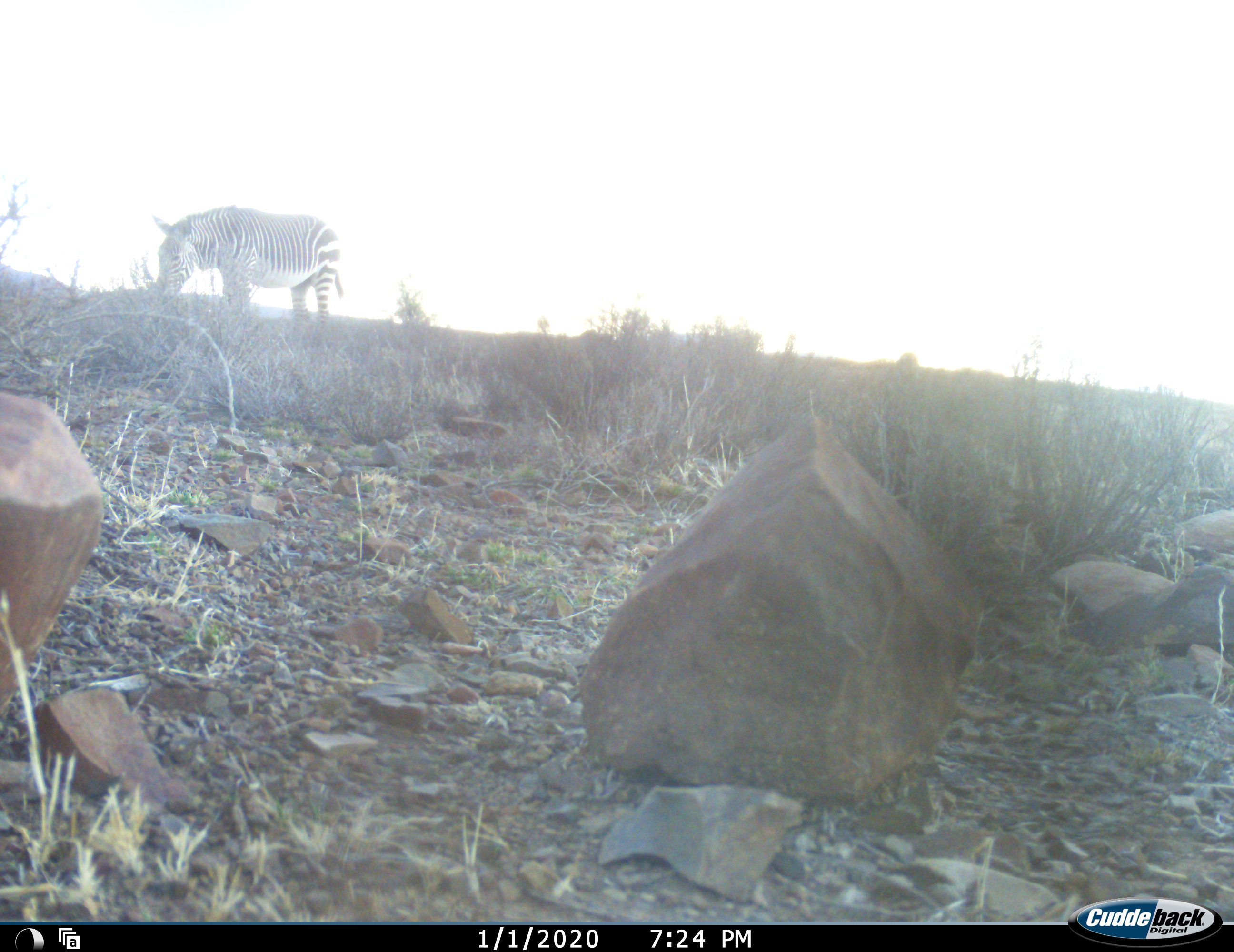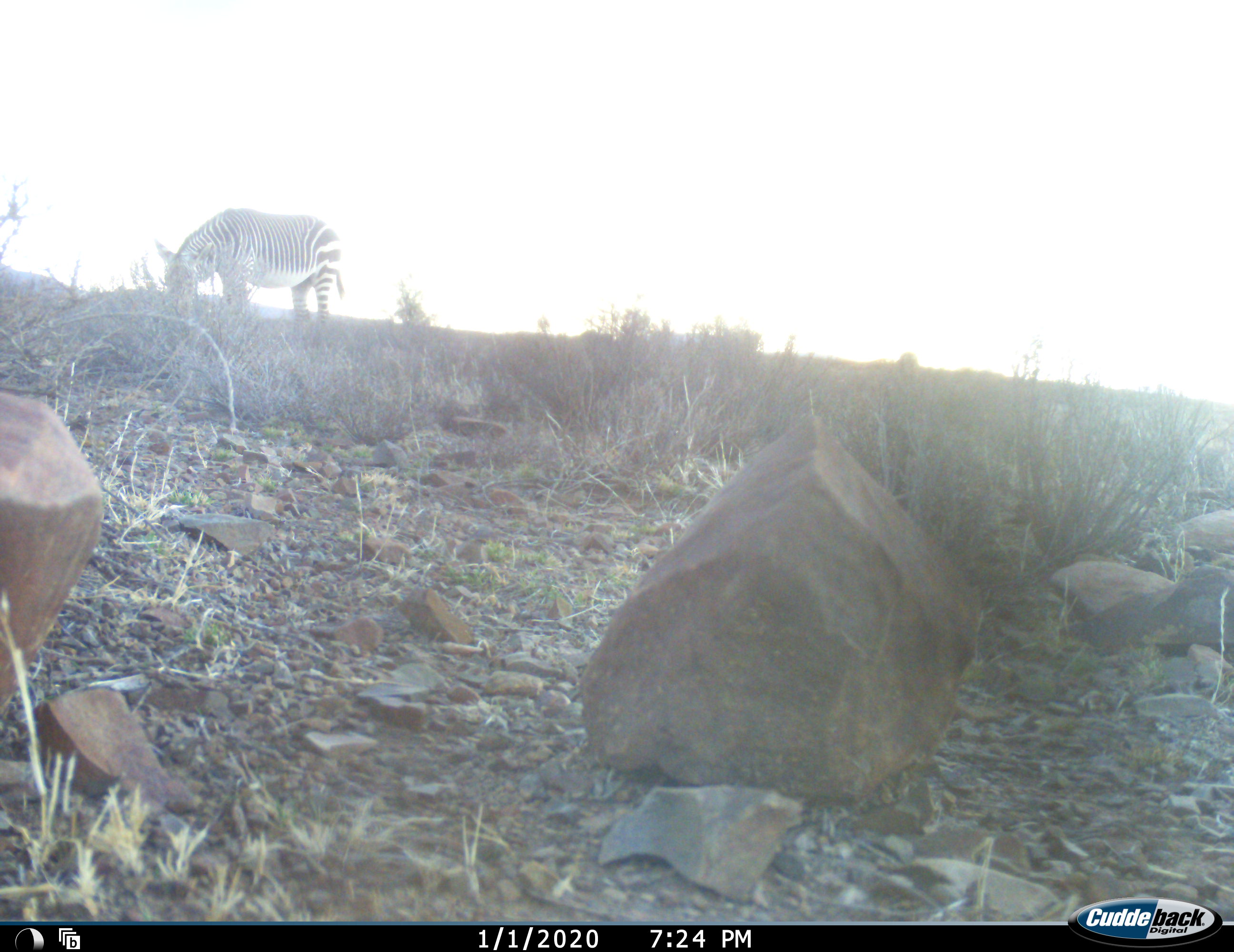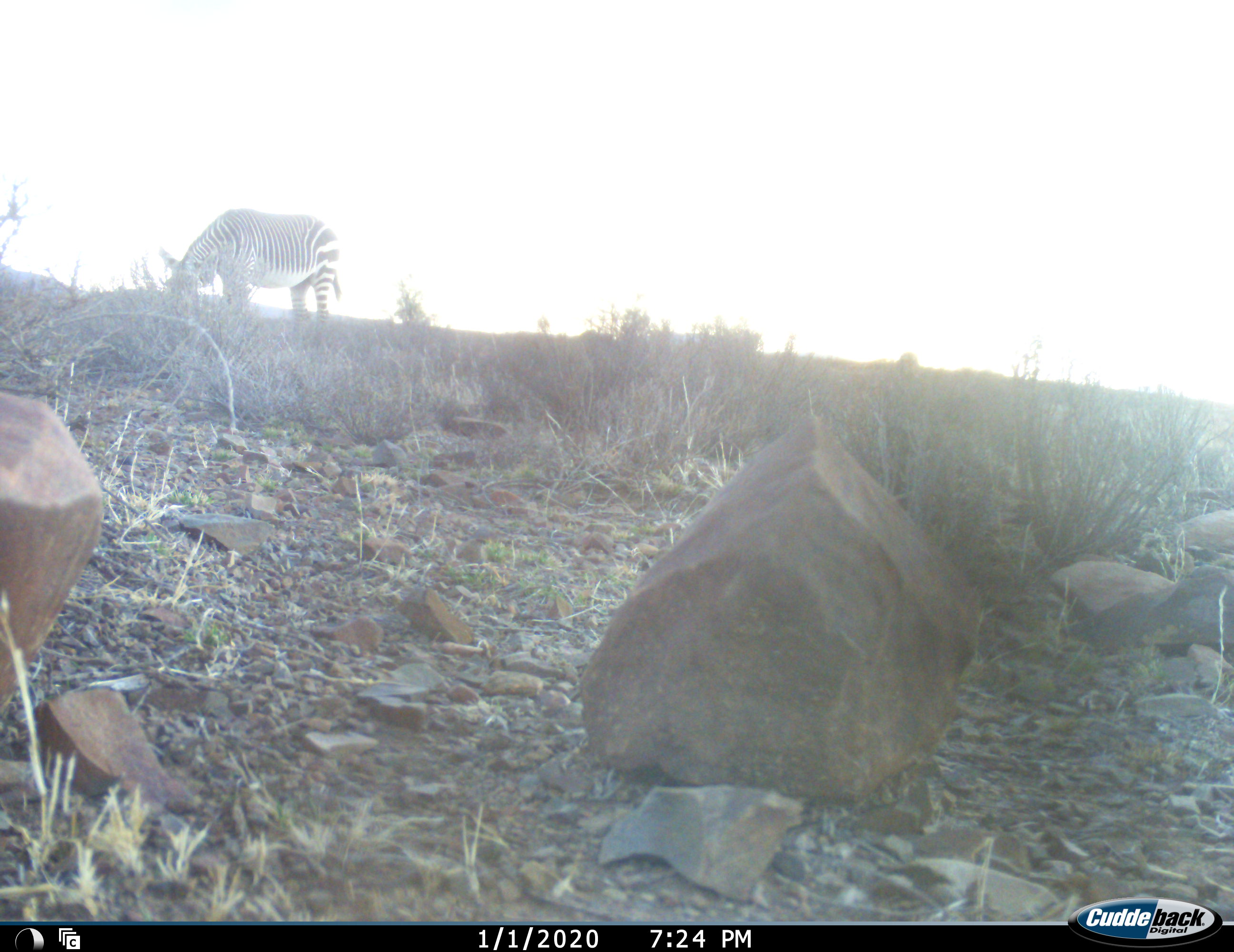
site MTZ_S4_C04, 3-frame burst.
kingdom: Animalia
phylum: Chordata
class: Mammalia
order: Perissodactyla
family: Equidae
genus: Equus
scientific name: Equus zebra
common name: mountain zebra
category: zebramountain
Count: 1.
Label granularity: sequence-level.